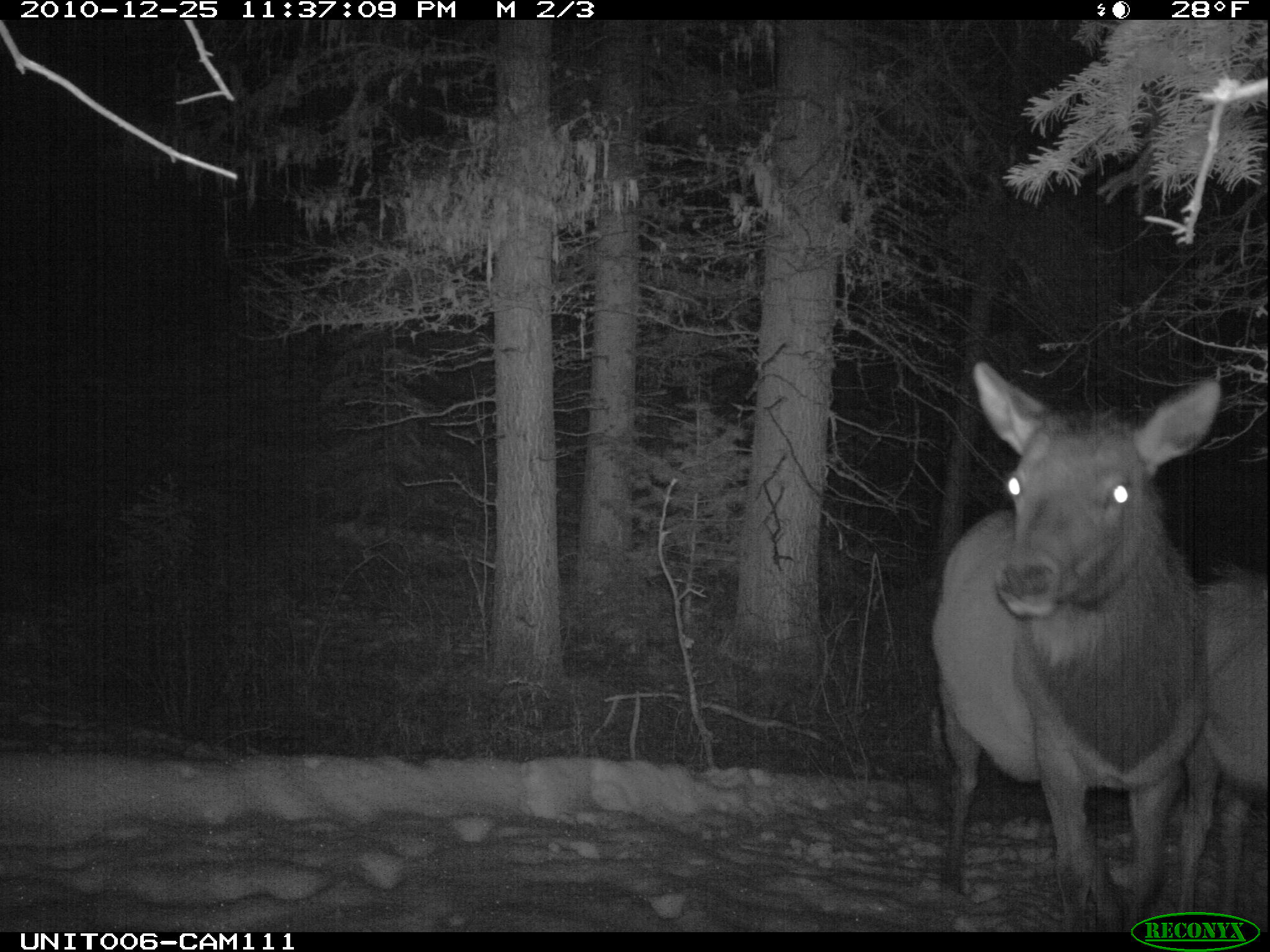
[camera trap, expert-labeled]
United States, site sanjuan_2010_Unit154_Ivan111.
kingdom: Animalia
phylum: Chordata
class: Mammalia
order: Artiodactyla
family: Cervidae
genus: Cervus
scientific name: Cervus elaphus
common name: red deer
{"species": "Cervus elaphus (red deer)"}